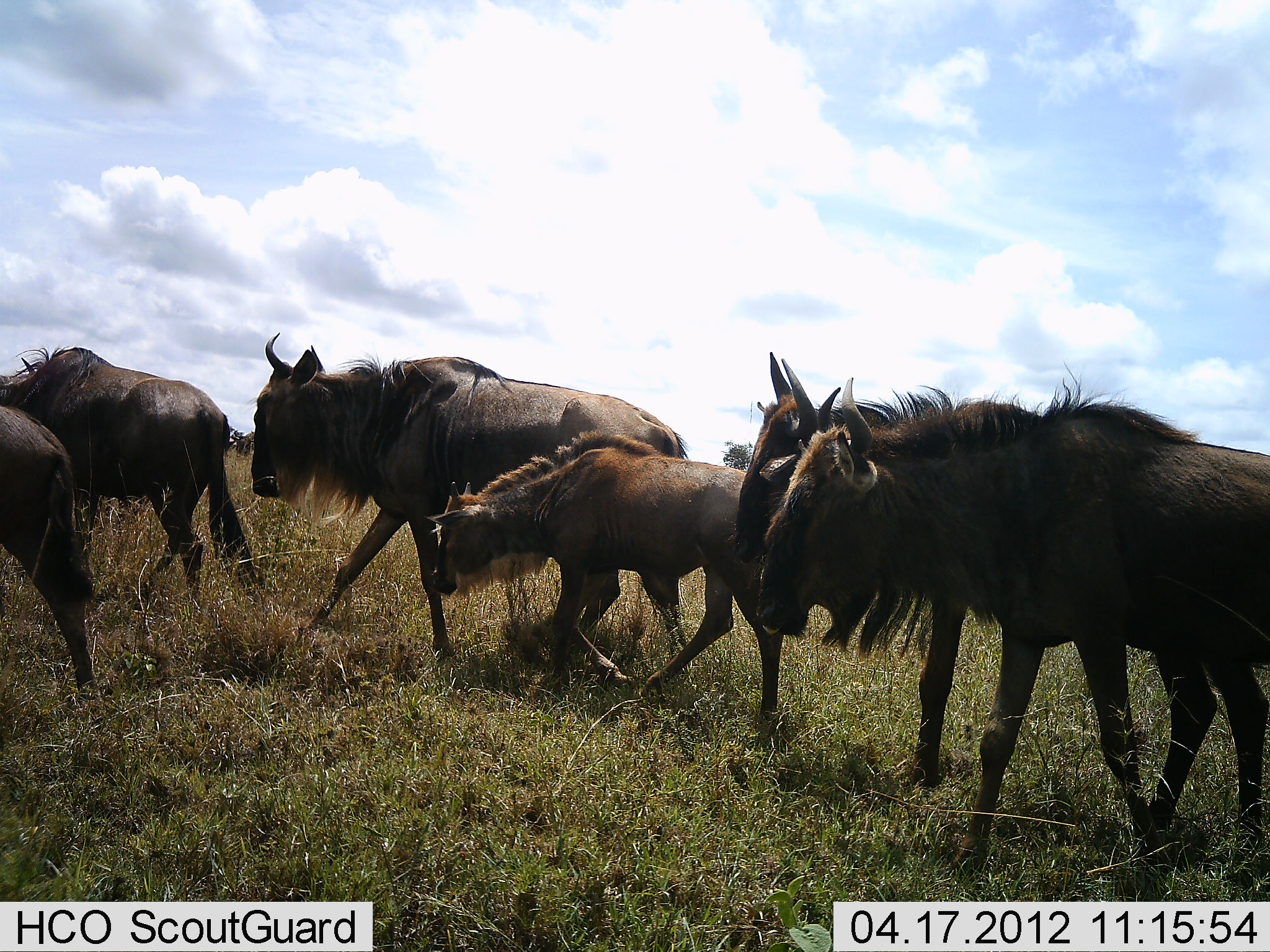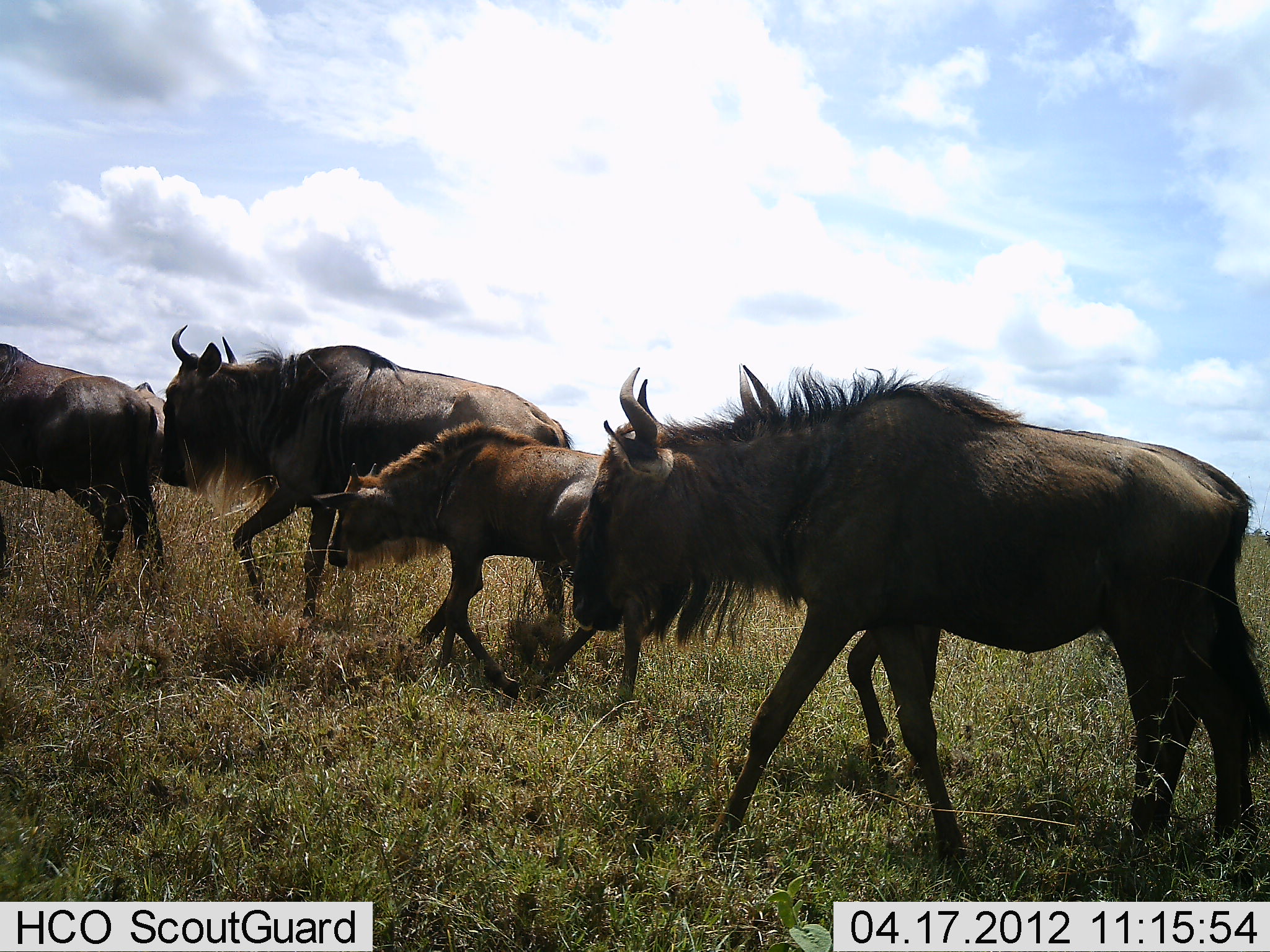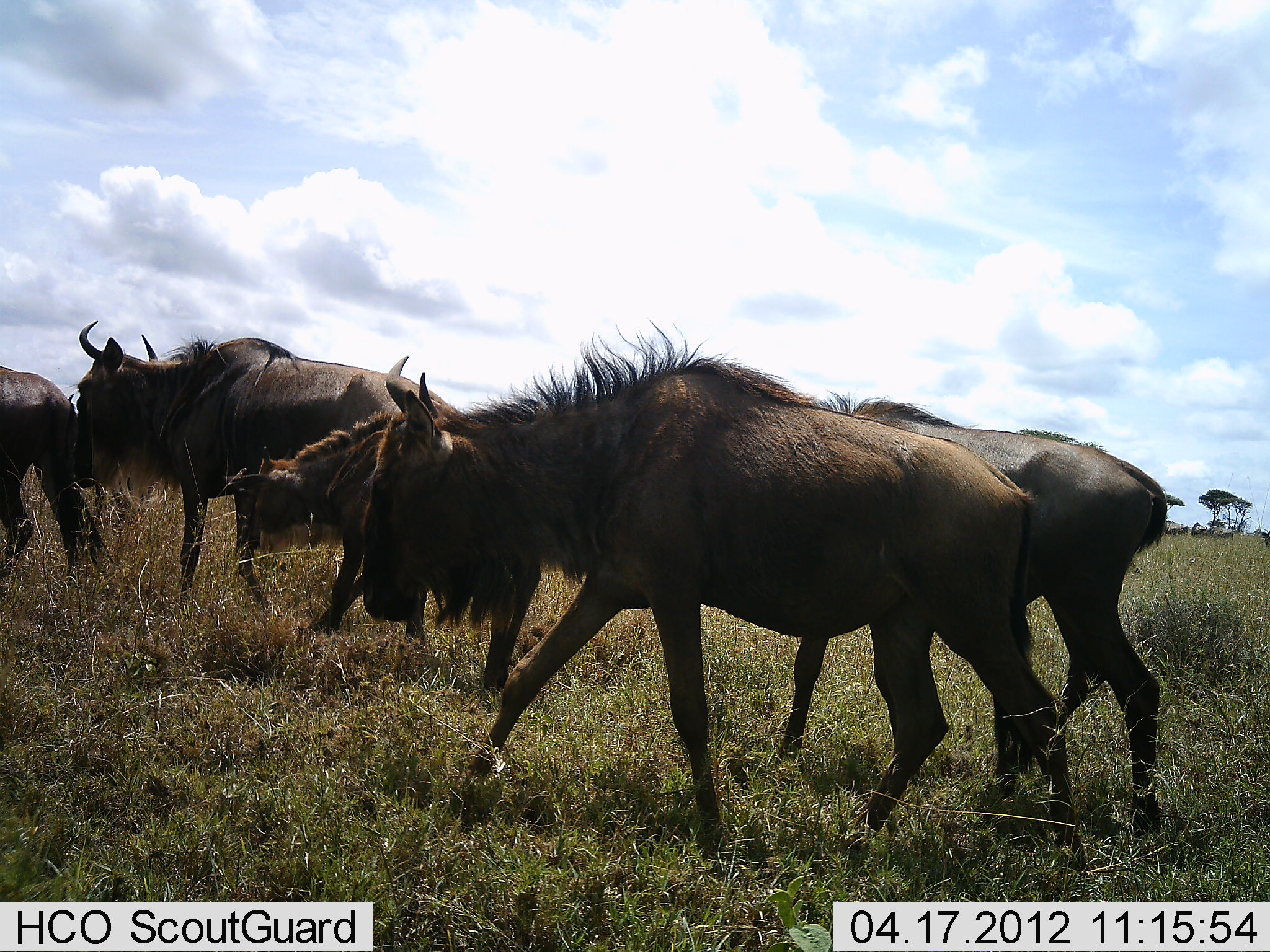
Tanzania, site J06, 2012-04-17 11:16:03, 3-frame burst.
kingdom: Animalia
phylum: Chordata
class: Mammalia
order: Artiodactyla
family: Bovidae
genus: Connochaetes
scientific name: Connochaetes taurinus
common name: blue wildebeest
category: wildebeest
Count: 6.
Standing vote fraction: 4%.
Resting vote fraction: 0%.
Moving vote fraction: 100%.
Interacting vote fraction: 0%.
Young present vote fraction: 93%.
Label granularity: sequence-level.